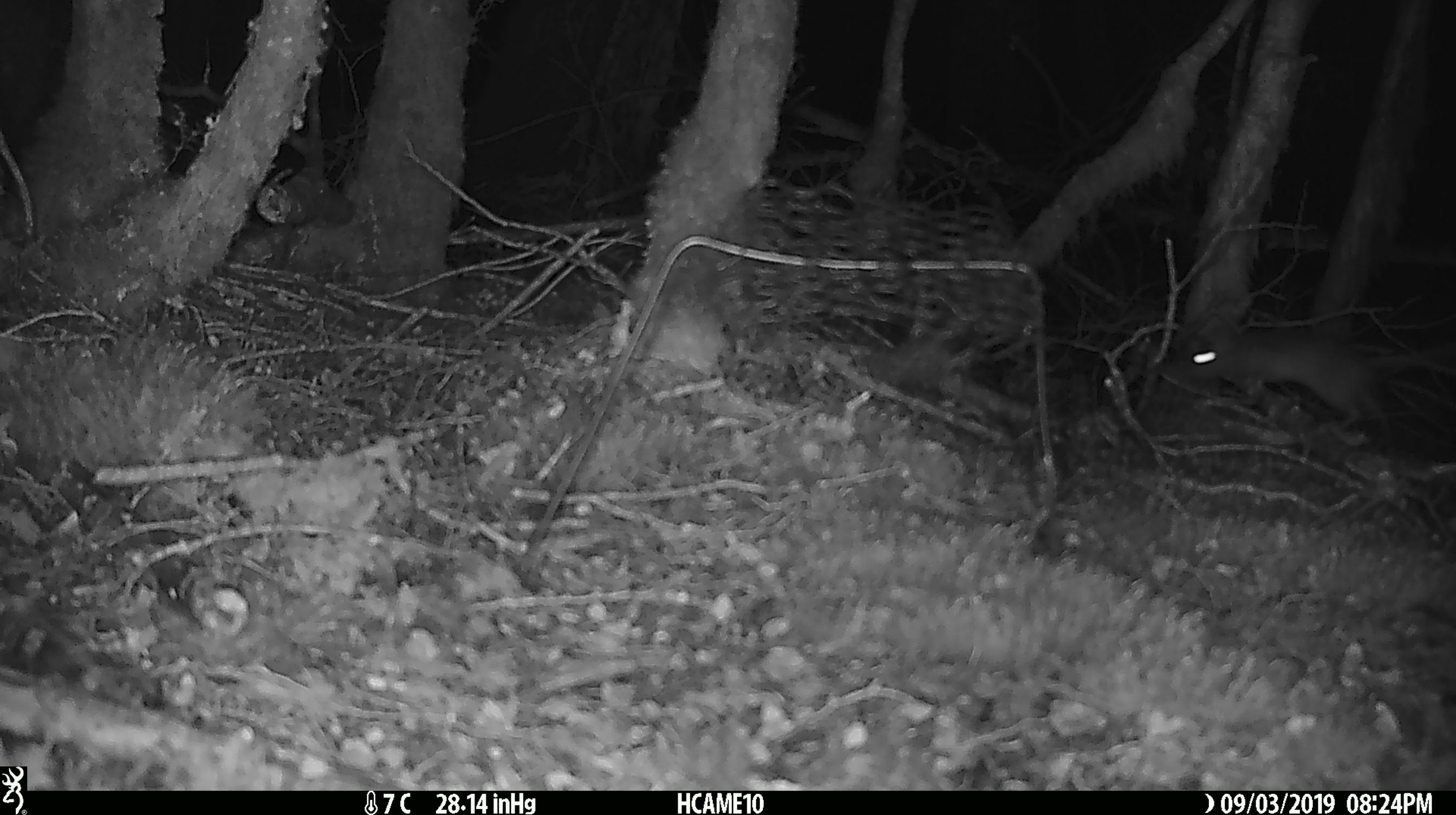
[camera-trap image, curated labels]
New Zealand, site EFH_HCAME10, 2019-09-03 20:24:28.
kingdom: Animalia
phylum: Chordata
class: Mammalia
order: Rodentia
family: Muridae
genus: Rattus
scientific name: Rattus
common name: rat